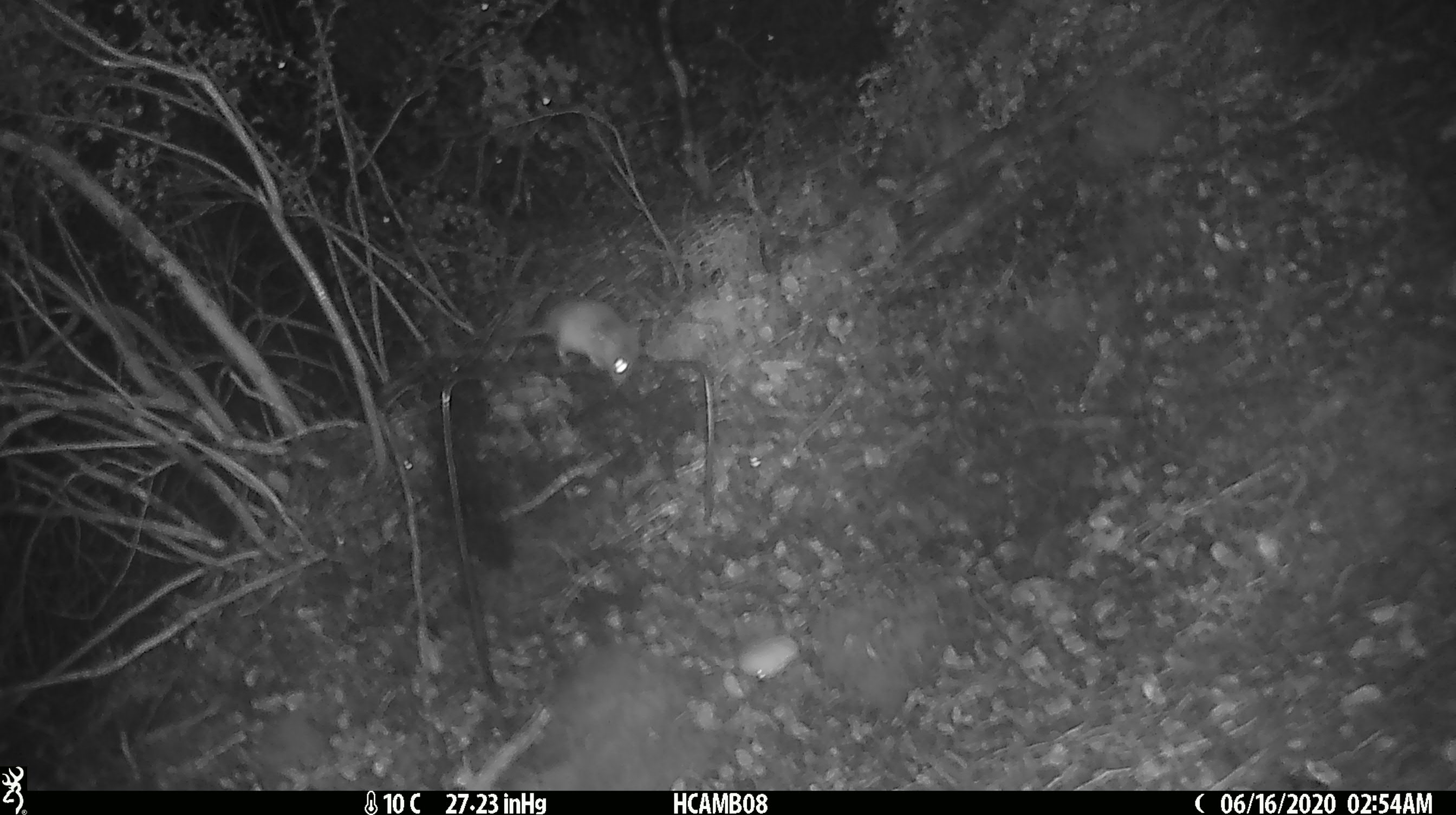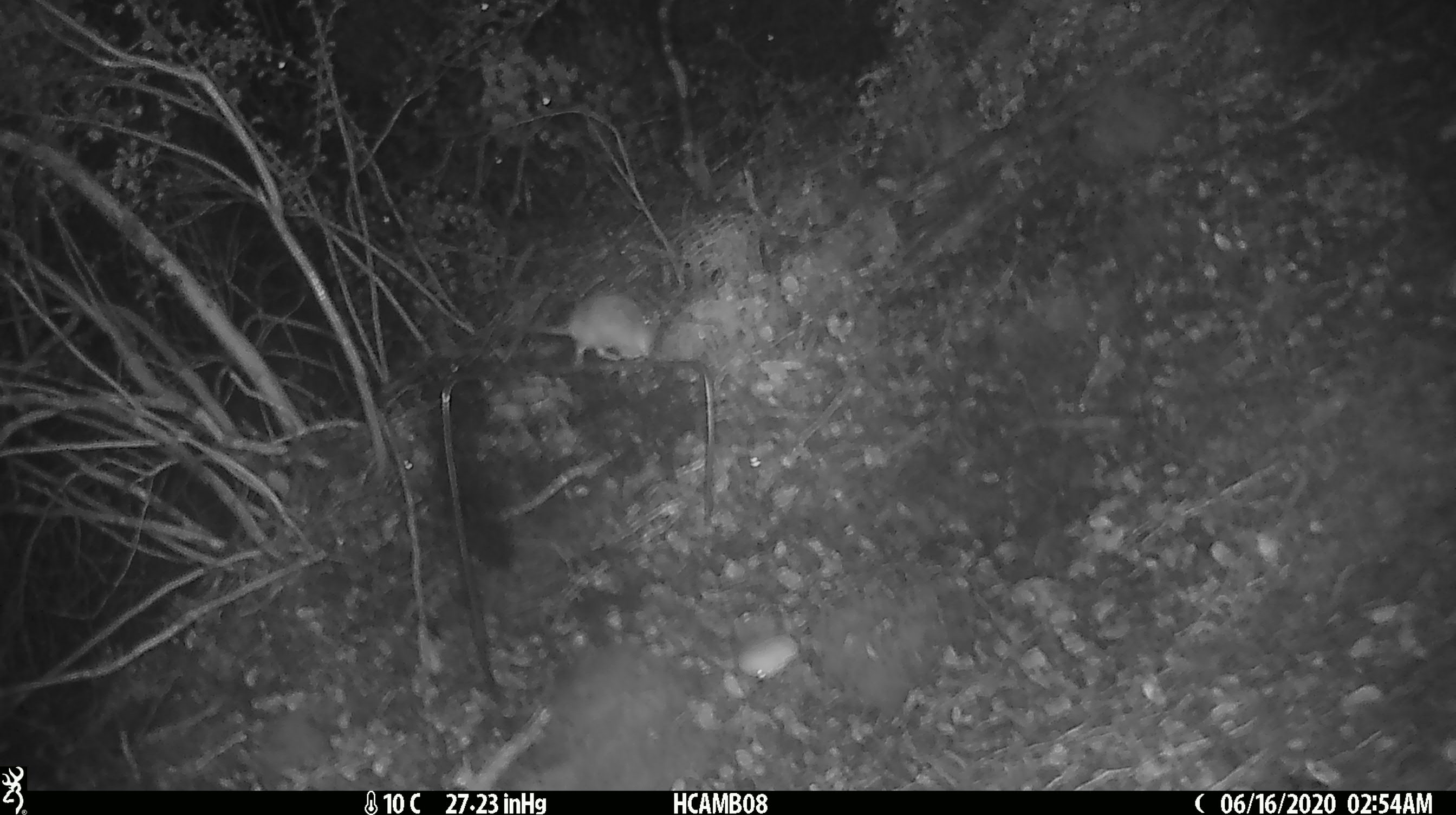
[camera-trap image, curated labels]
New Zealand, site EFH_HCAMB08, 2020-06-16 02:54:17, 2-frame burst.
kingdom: Animalia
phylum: Chordata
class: Mammalia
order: Rodentia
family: Muridae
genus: Mus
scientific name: Mus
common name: mouse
Mouse (Mus).